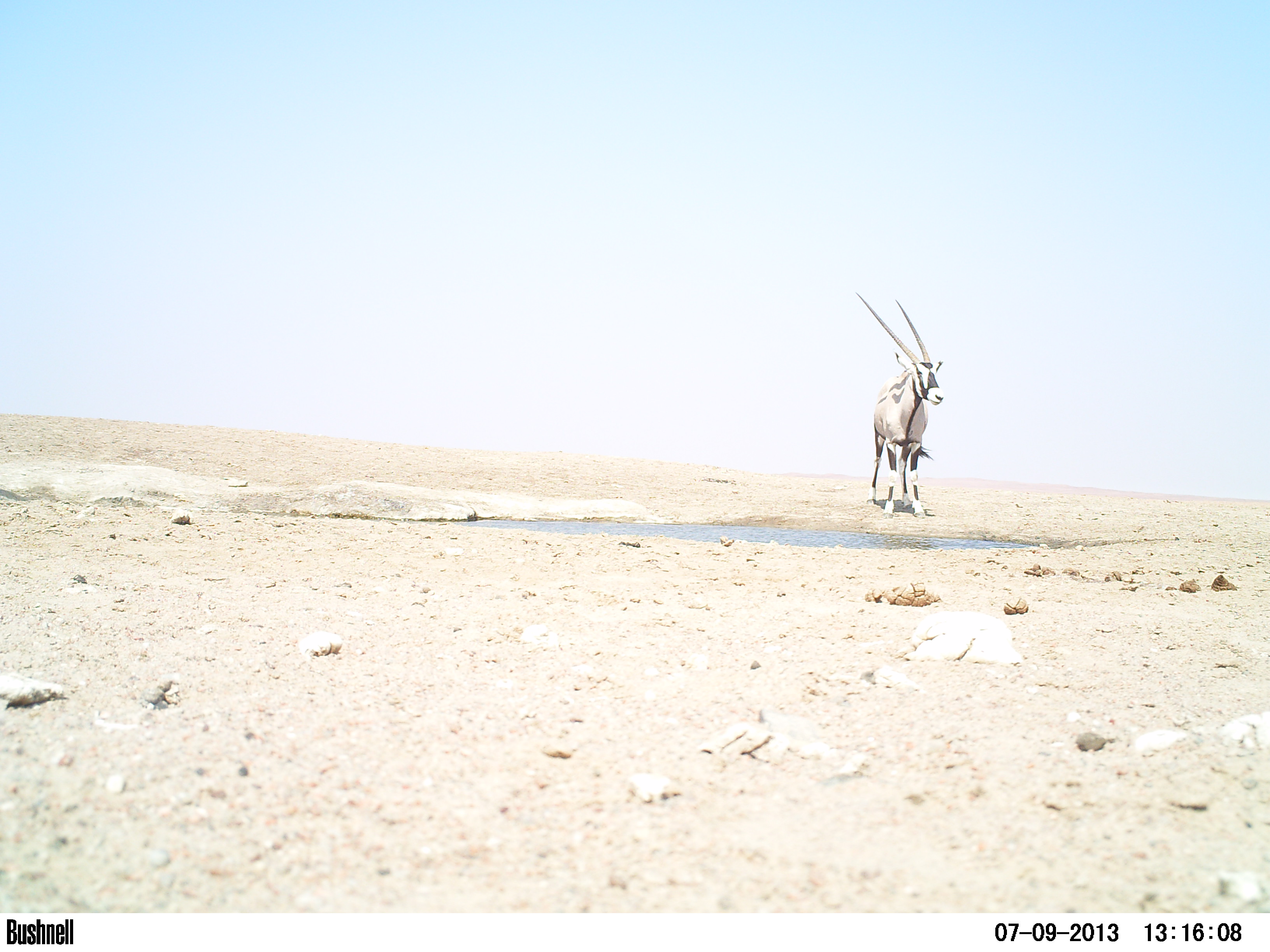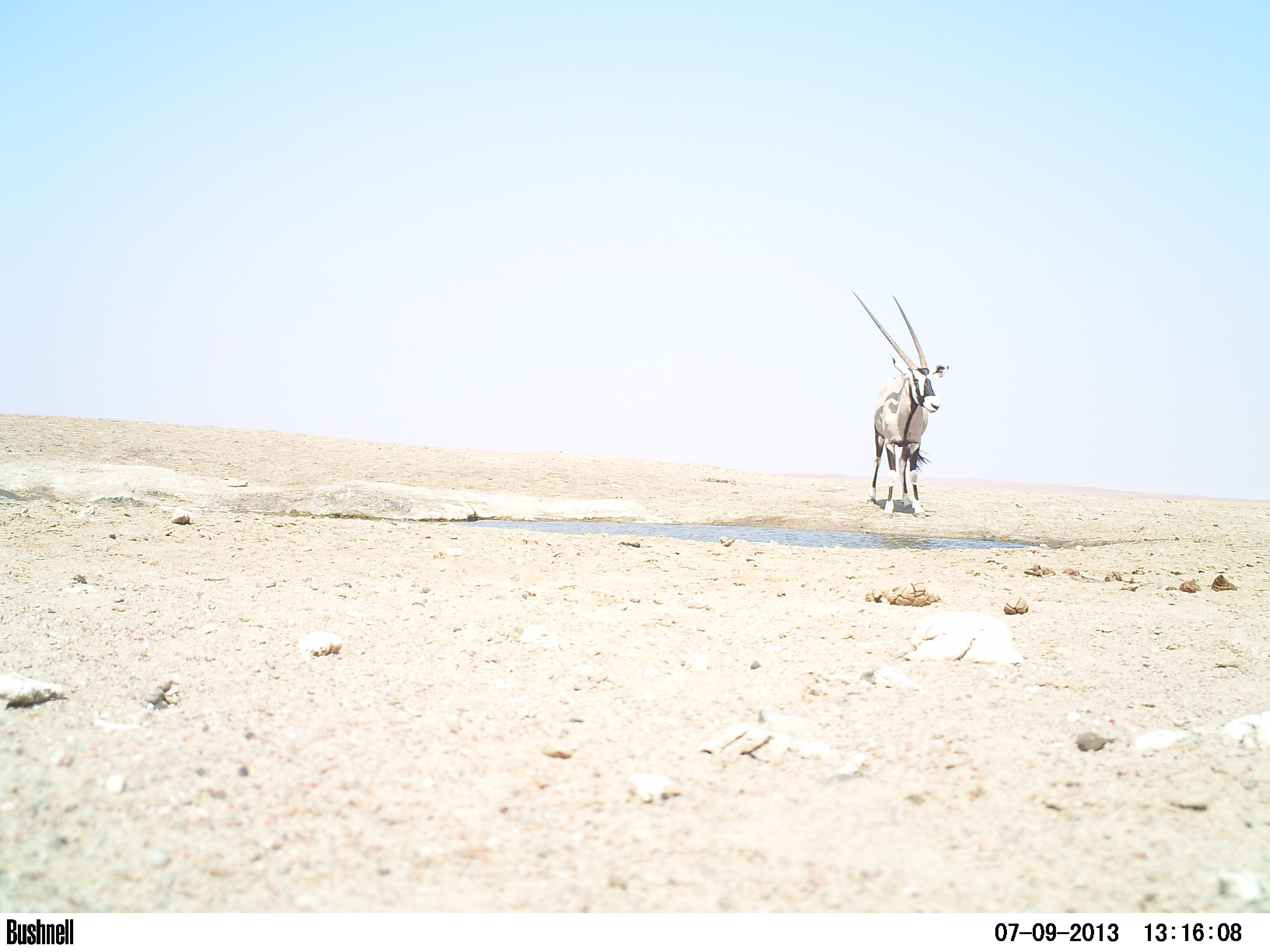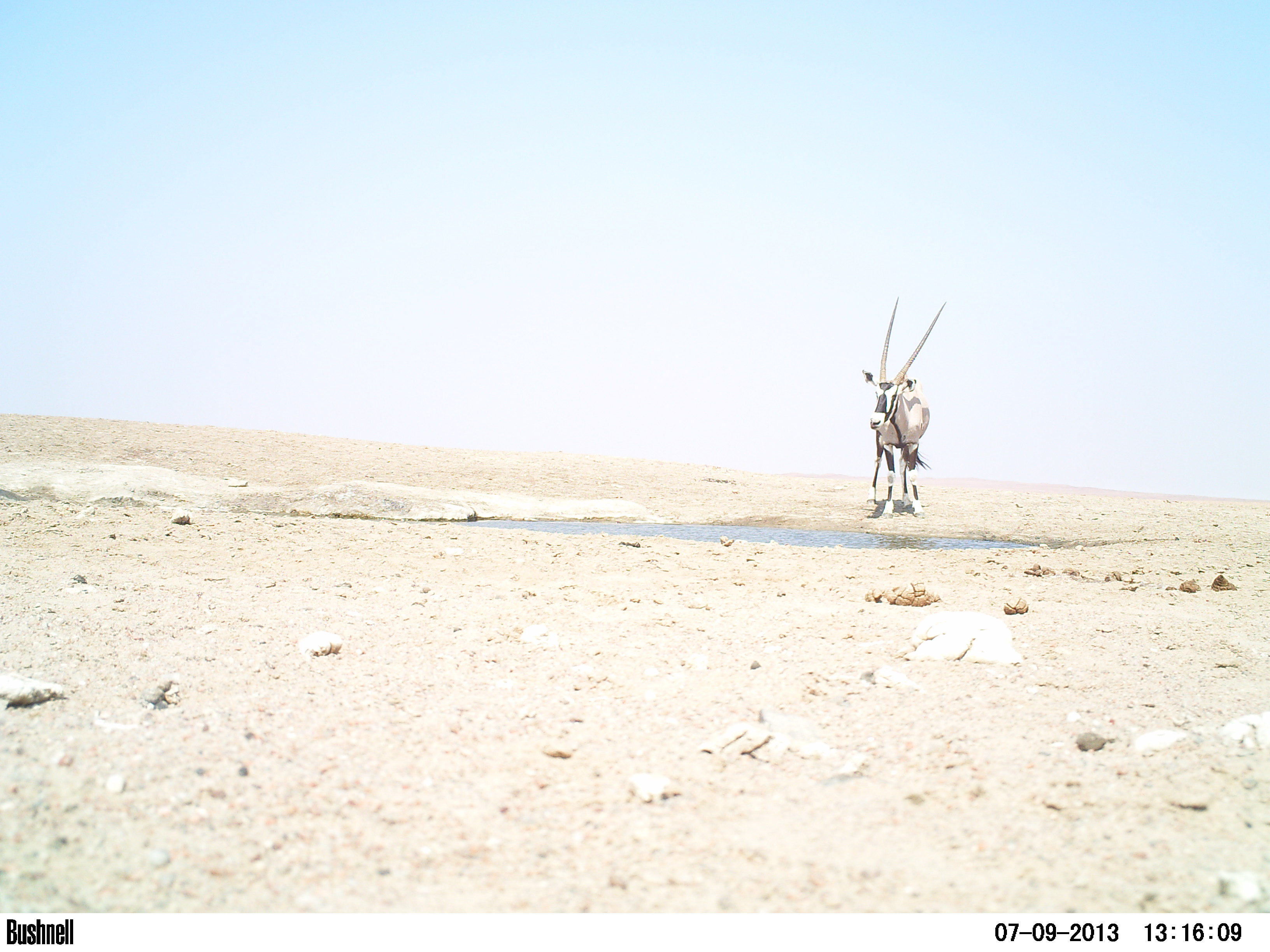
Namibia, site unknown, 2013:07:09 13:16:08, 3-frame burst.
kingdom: Animalia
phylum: Chordata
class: Mammalia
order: Artiodactyla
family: Bovidae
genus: Oryx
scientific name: Oryx gazella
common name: gemsbok